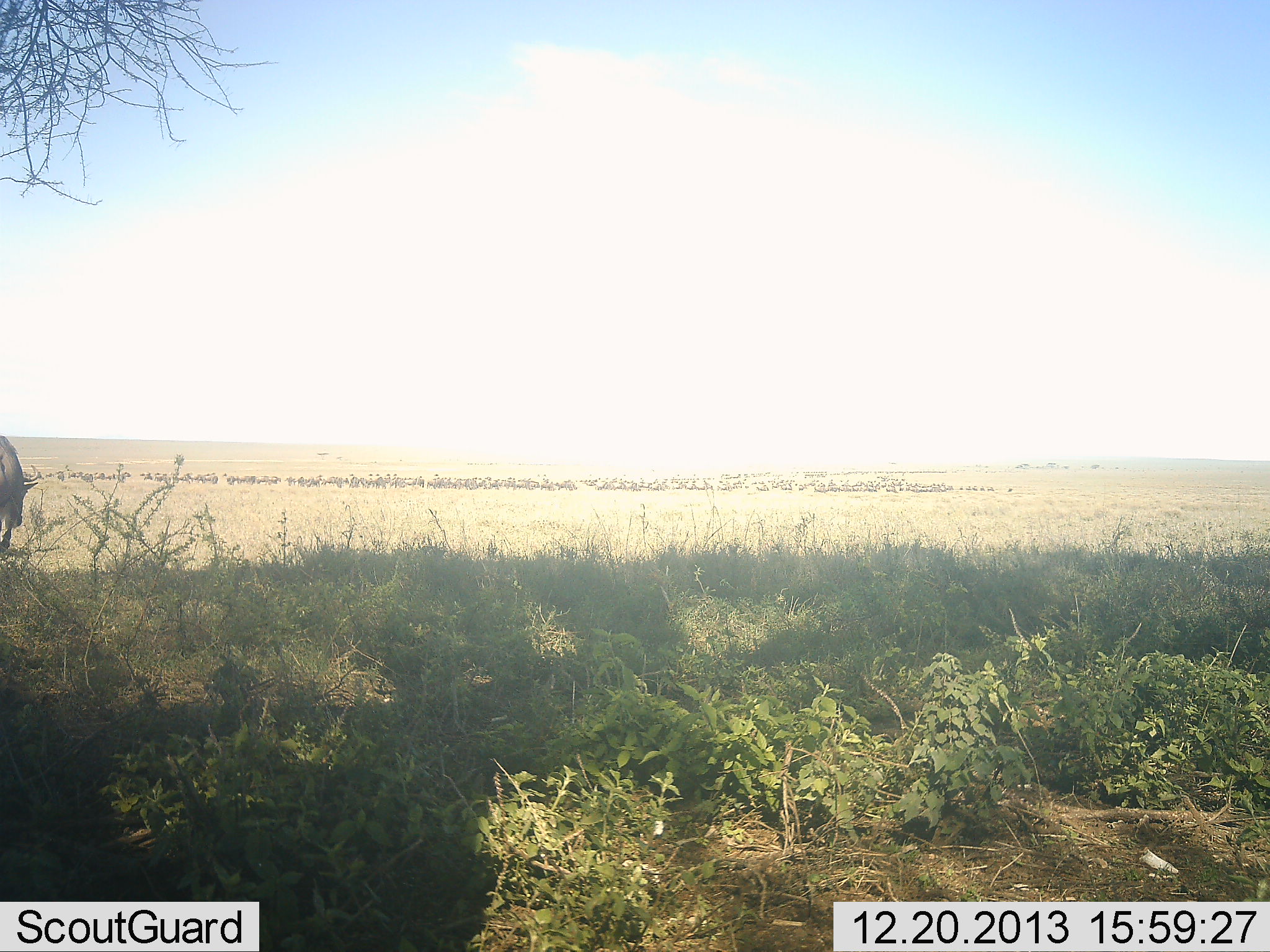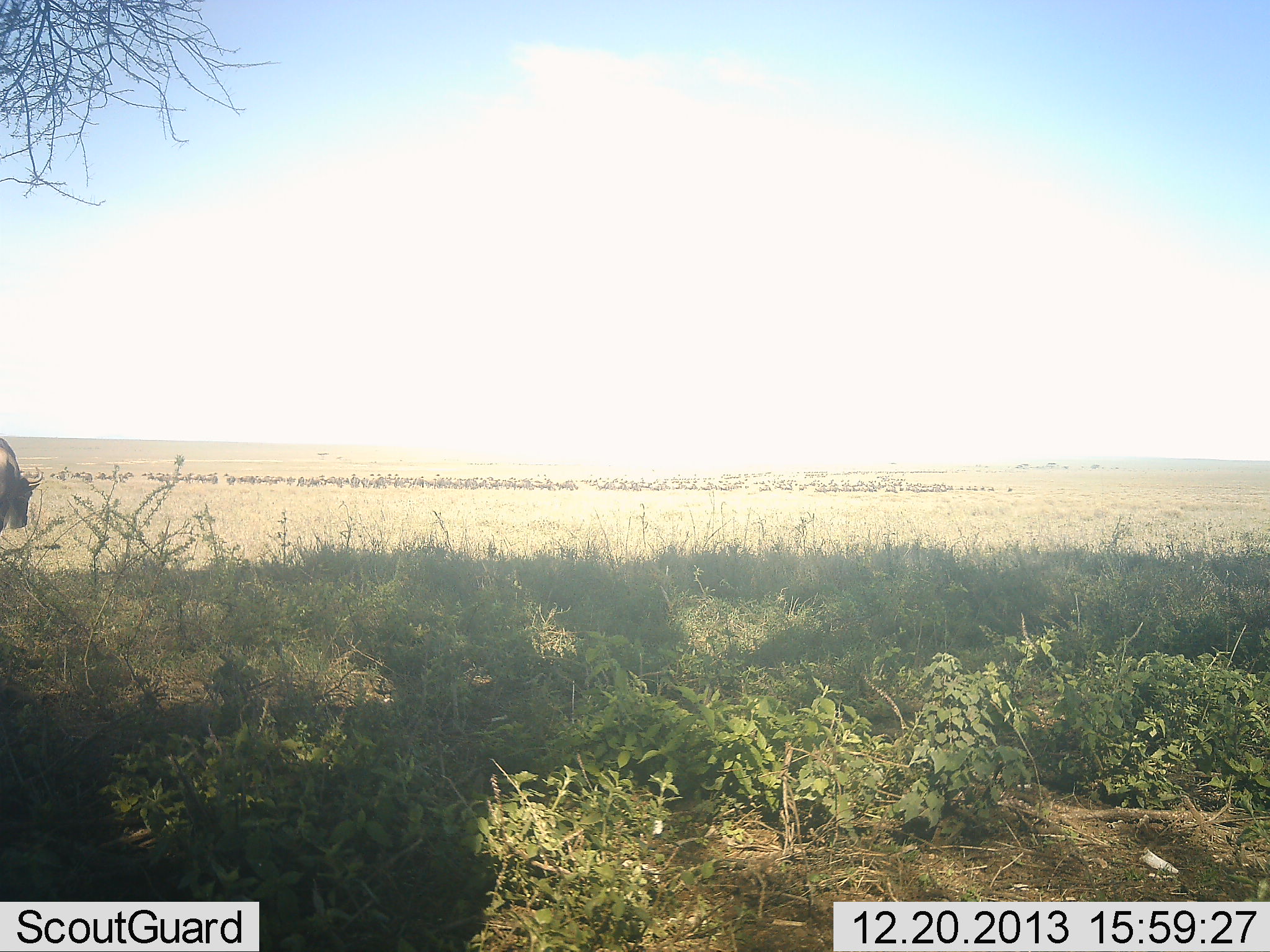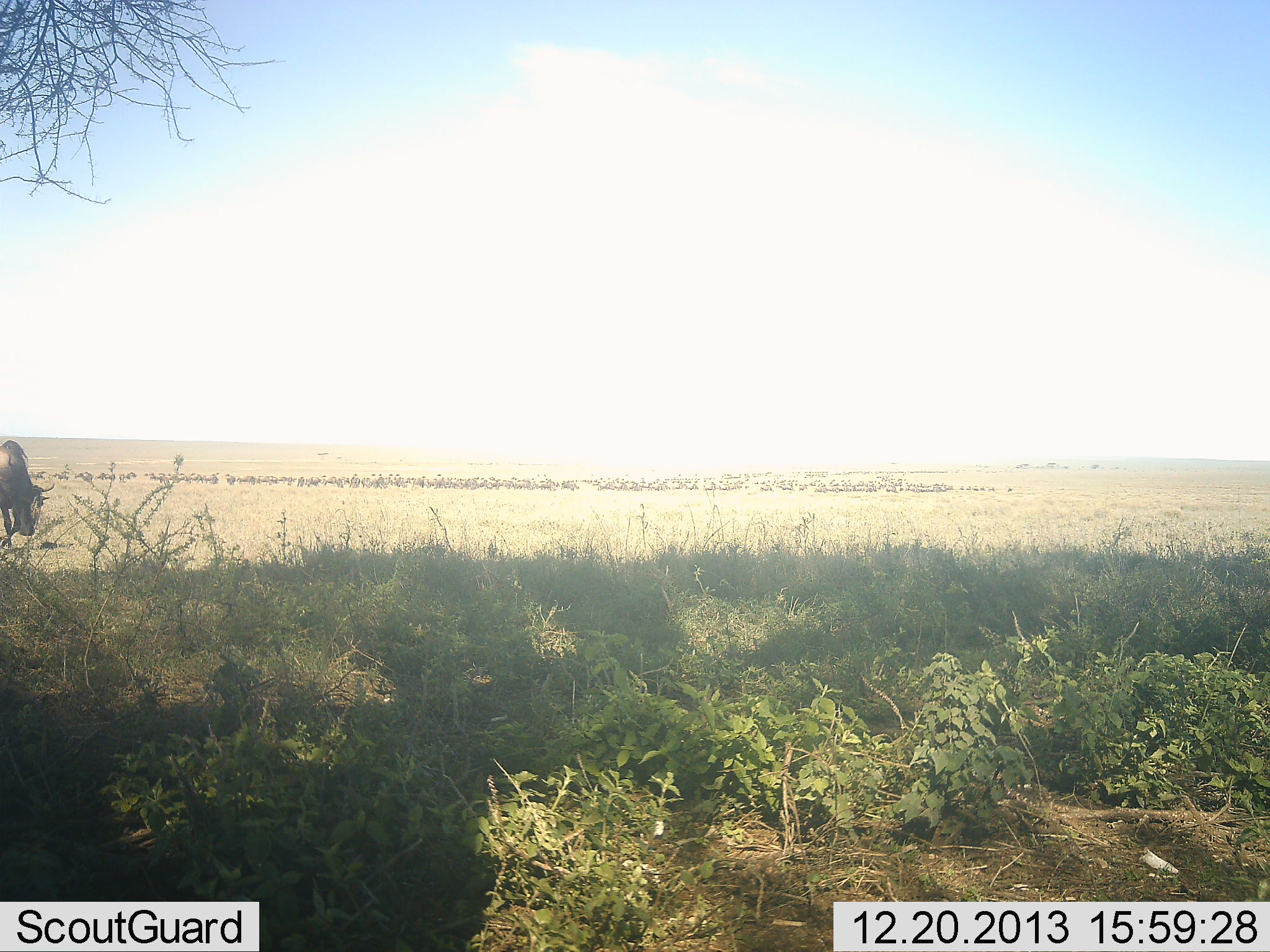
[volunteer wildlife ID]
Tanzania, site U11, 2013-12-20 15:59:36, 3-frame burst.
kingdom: Animalia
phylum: Chordata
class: Mammalia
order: Artiodactyla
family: Bovidae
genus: Connochaetes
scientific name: Connochaetes taurinus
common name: blue wildebeest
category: wildebeest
Wildebeest (blue wildebeest) (Connochaetes taurinus), count 51+. Behavior (volunteer vote fractions): standing 50%, resting 10%, moving 70%, interacting 20%. Young present (vote fraction): 10%. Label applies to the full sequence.